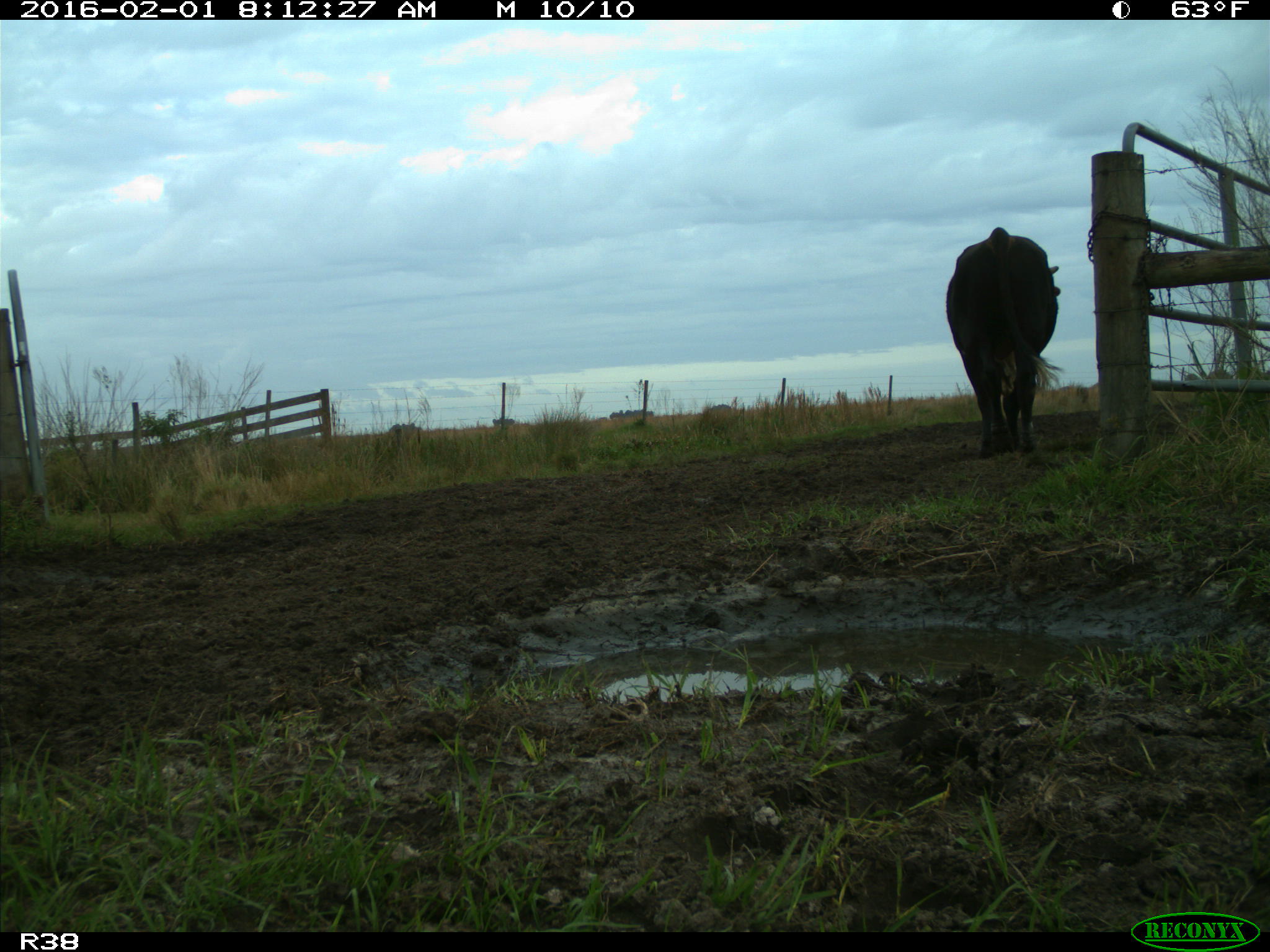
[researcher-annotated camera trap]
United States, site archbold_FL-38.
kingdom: Animalia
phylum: Chordata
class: Mammalia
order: Artiodactyla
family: Bovidae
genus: Bos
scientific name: Bos taurus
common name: domestic cow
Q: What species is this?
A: Bos taurus (domestic cow).